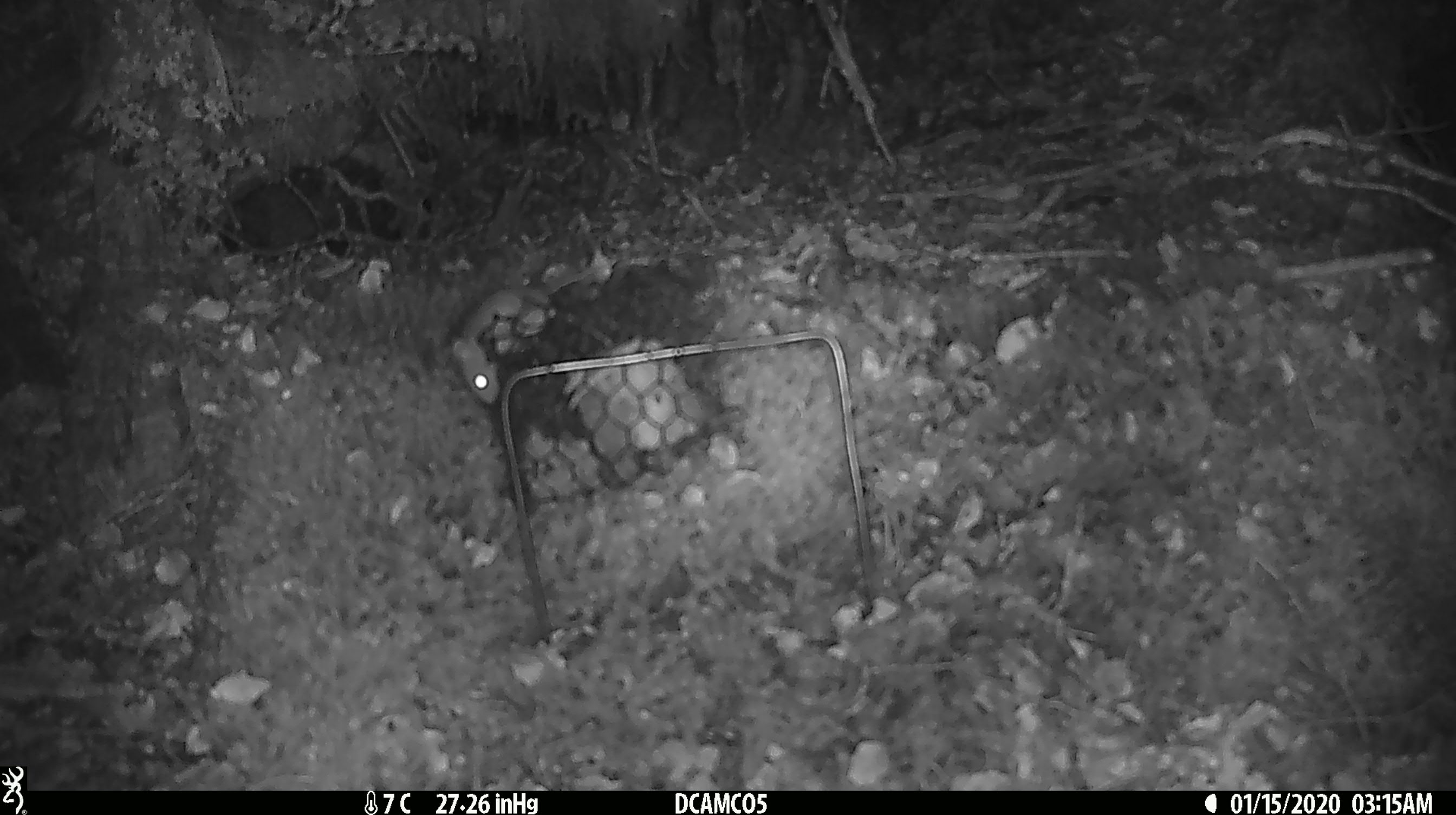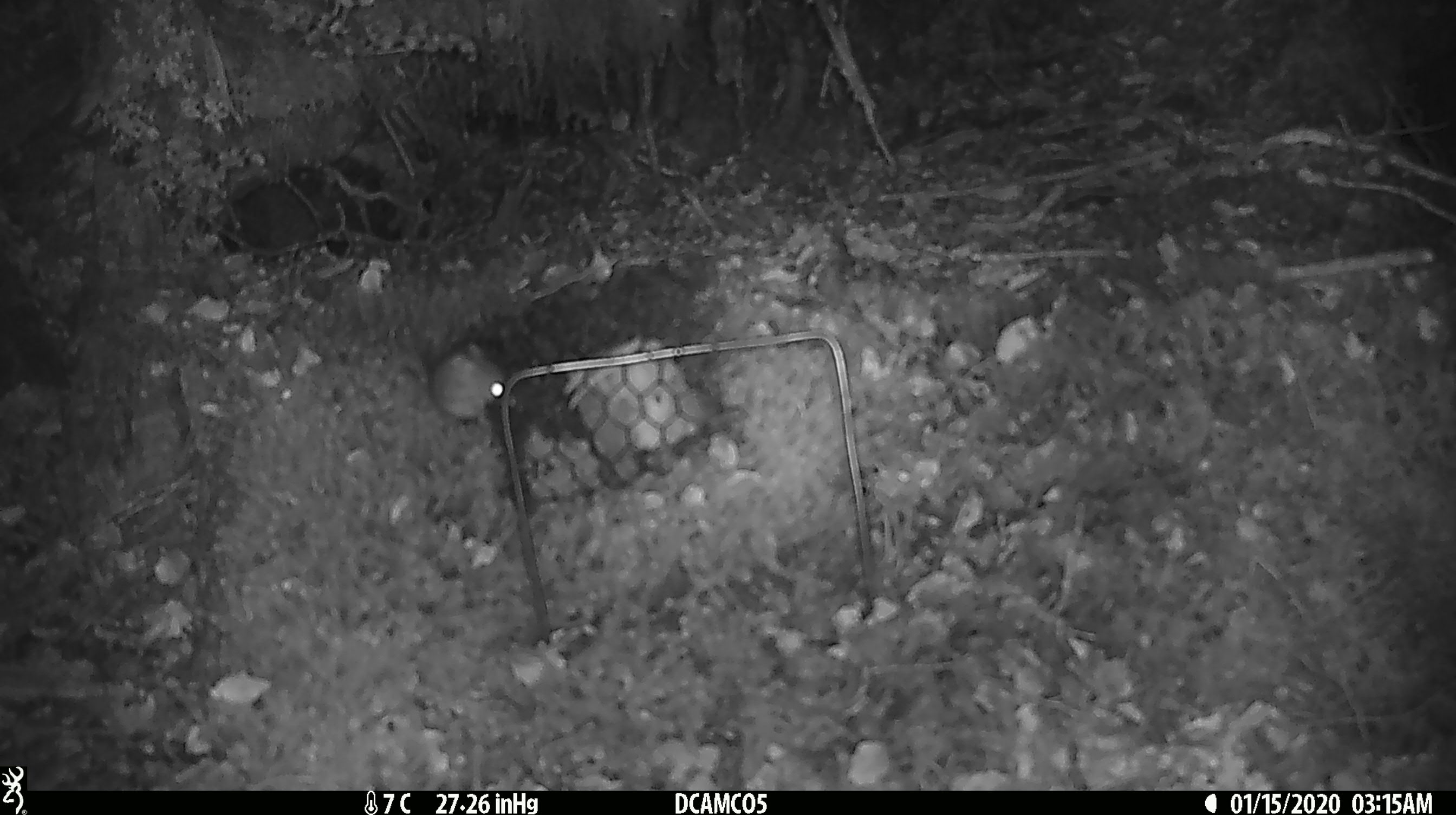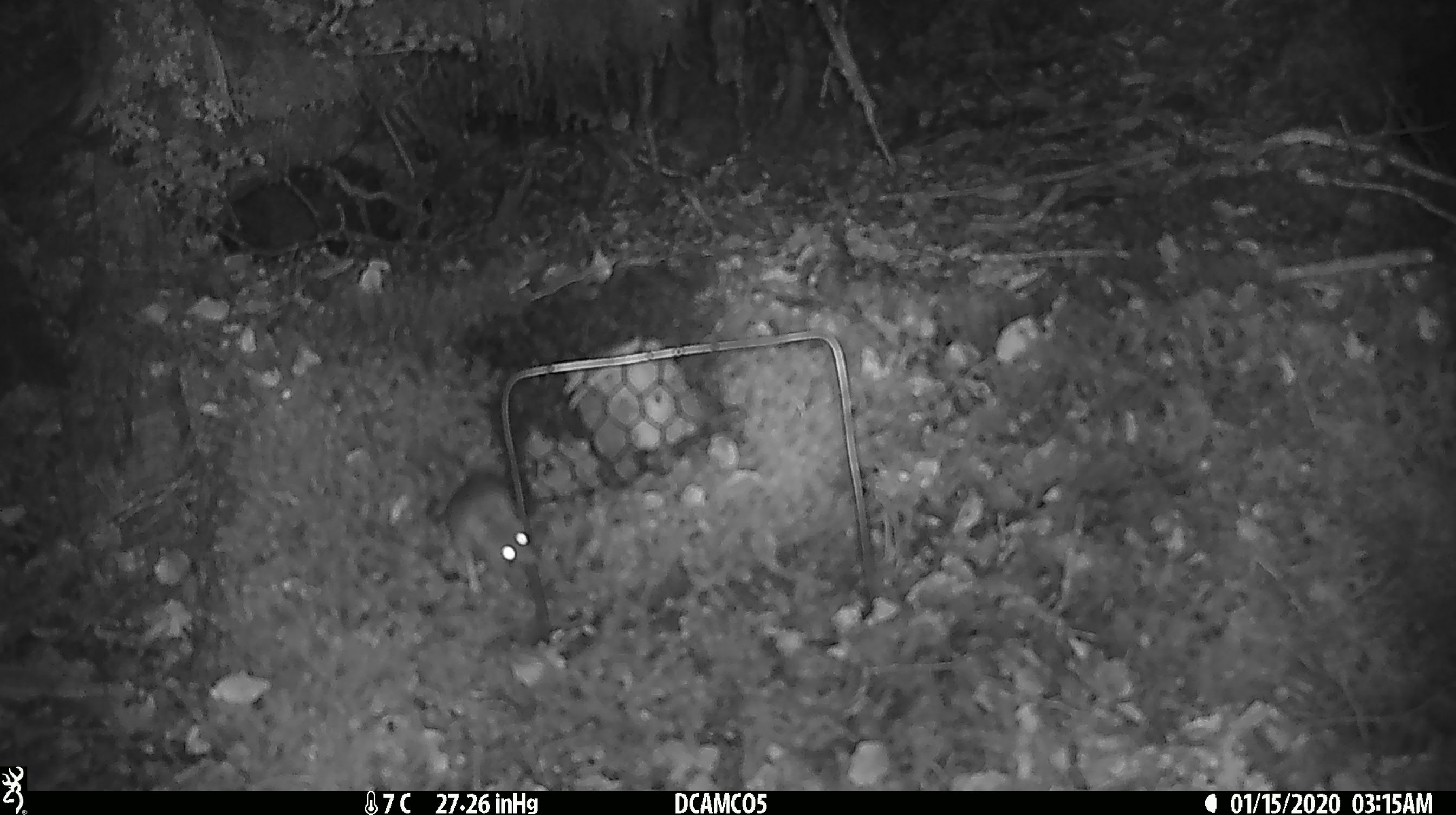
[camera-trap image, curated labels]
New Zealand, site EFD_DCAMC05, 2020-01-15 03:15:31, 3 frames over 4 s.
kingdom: Animalia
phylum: Chordata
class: Mammalia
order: Rodentia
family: Muridae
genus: Mus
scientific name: Mus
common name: mouse